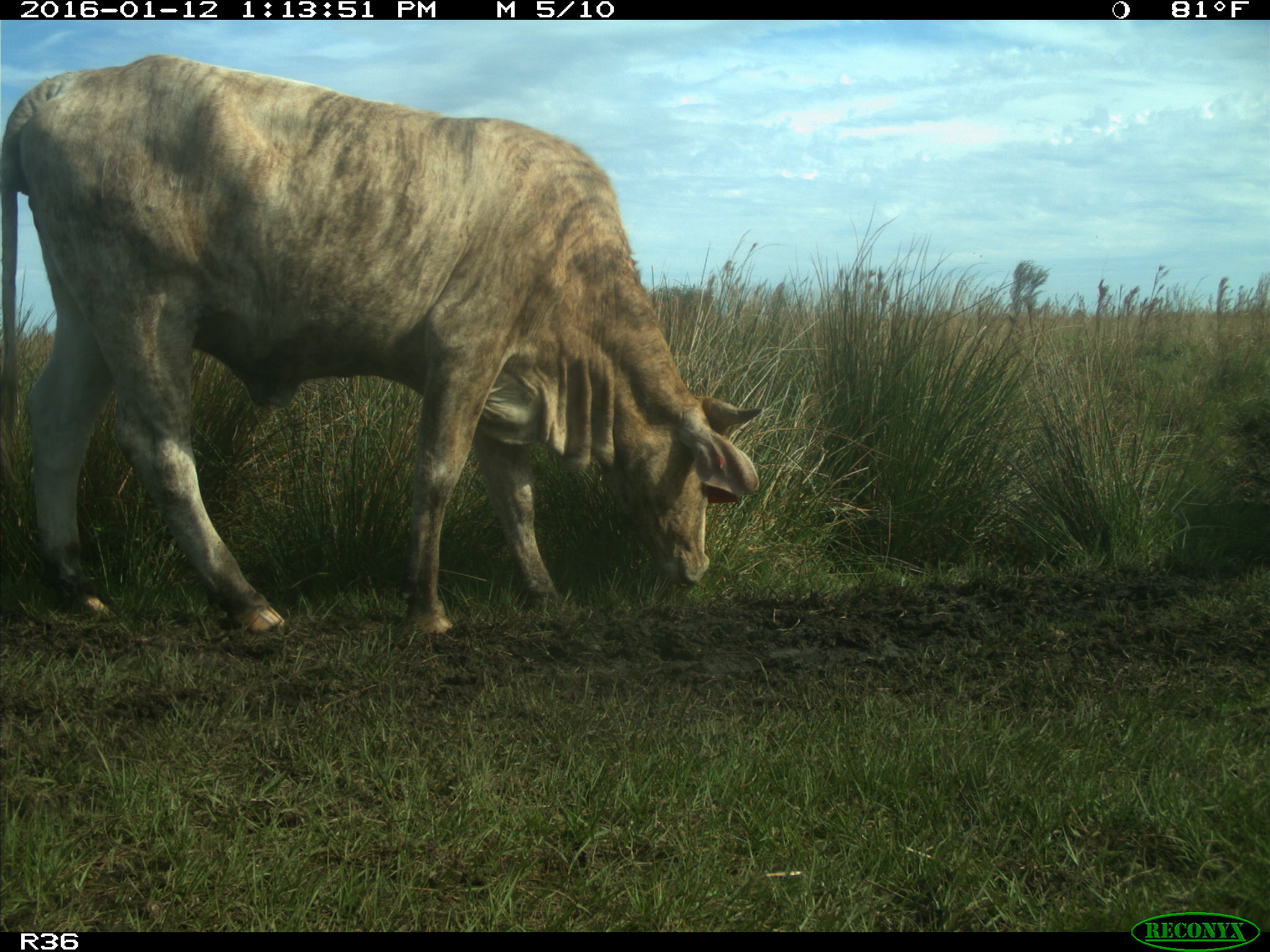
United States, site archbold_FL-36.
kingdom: Animalia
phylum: Chordata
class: Mammalia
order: Artiodactyla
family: Bovidae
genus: Bos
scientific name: Bos taurus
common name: domestic cow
Bos taurus (domestic cow).